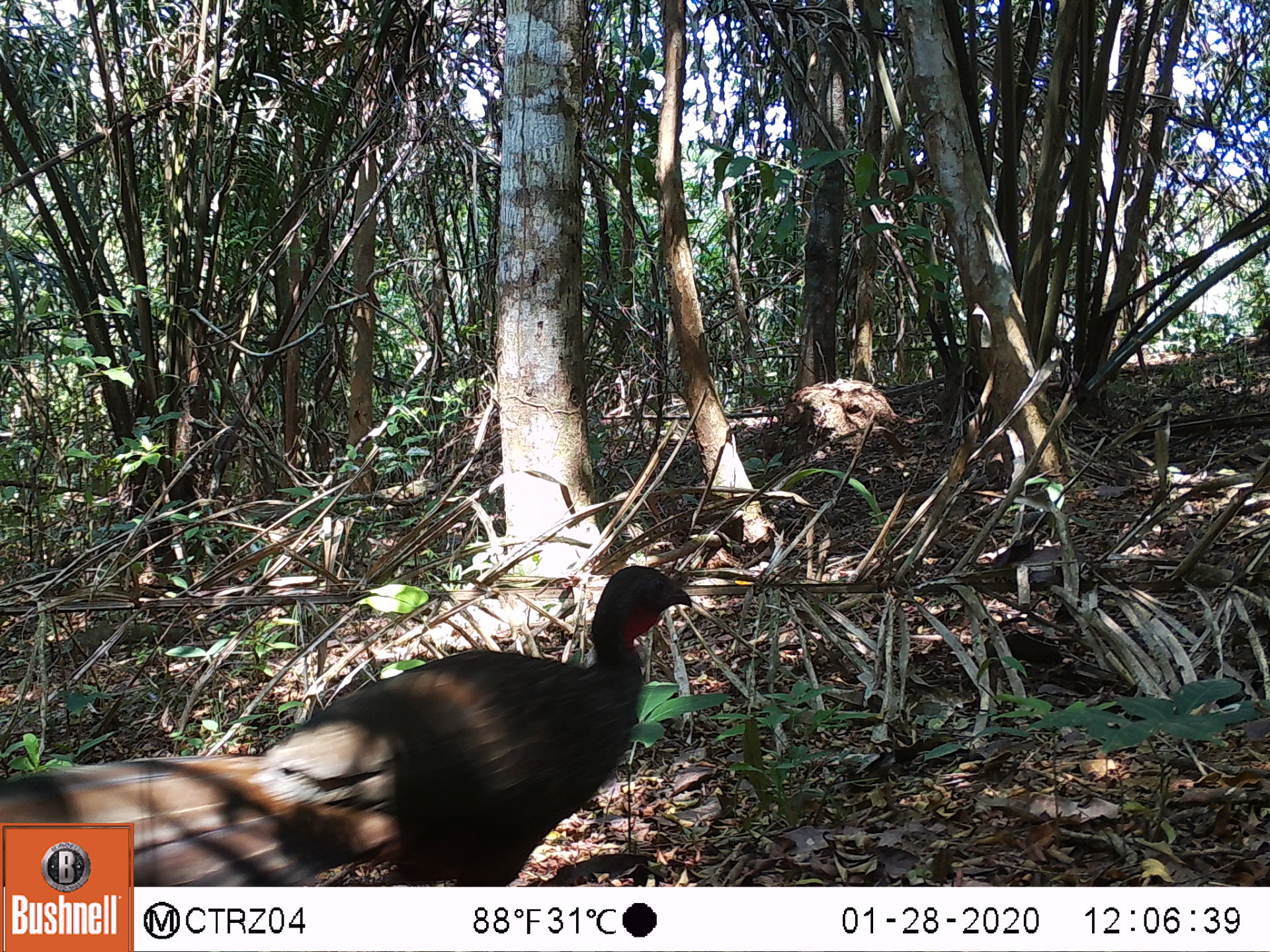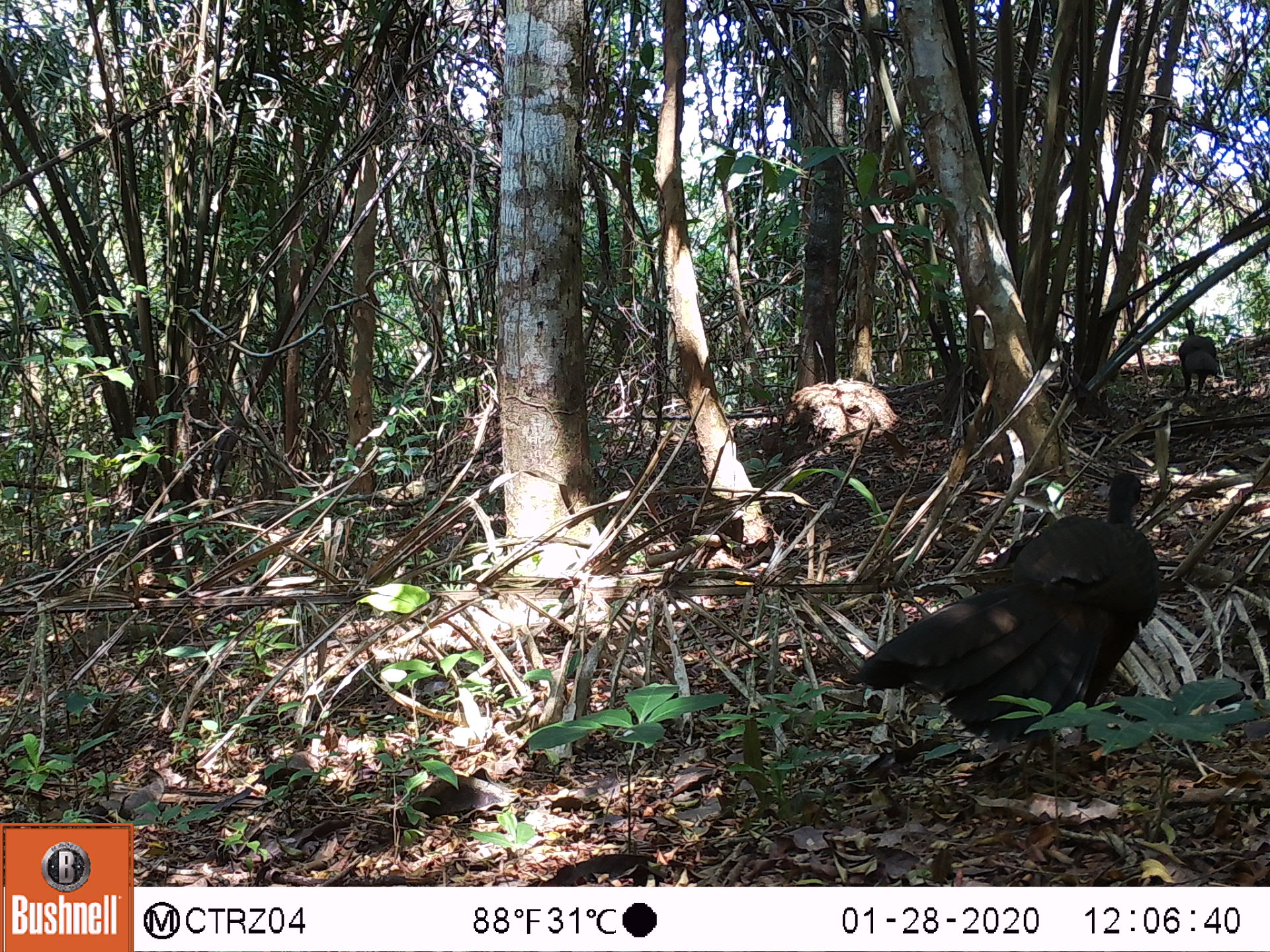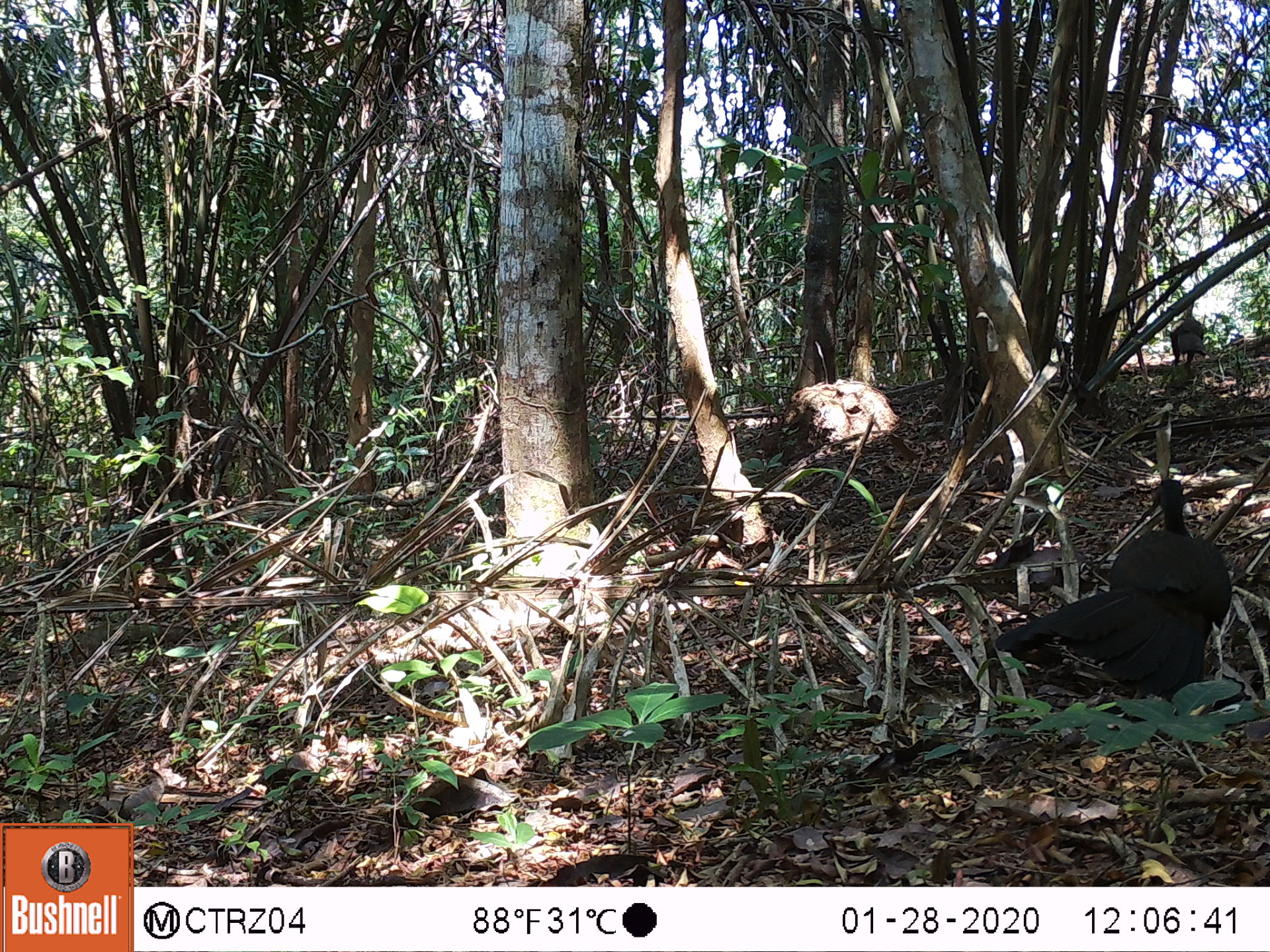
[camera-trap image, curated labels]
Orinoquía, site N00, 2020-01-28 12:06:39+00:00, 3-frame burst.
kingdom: Animalia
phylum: Chordata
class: Aves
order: Galliformes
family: Cracidae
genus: Penelope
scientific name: Penelope jacquacu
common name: spix's guan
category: spixs guan